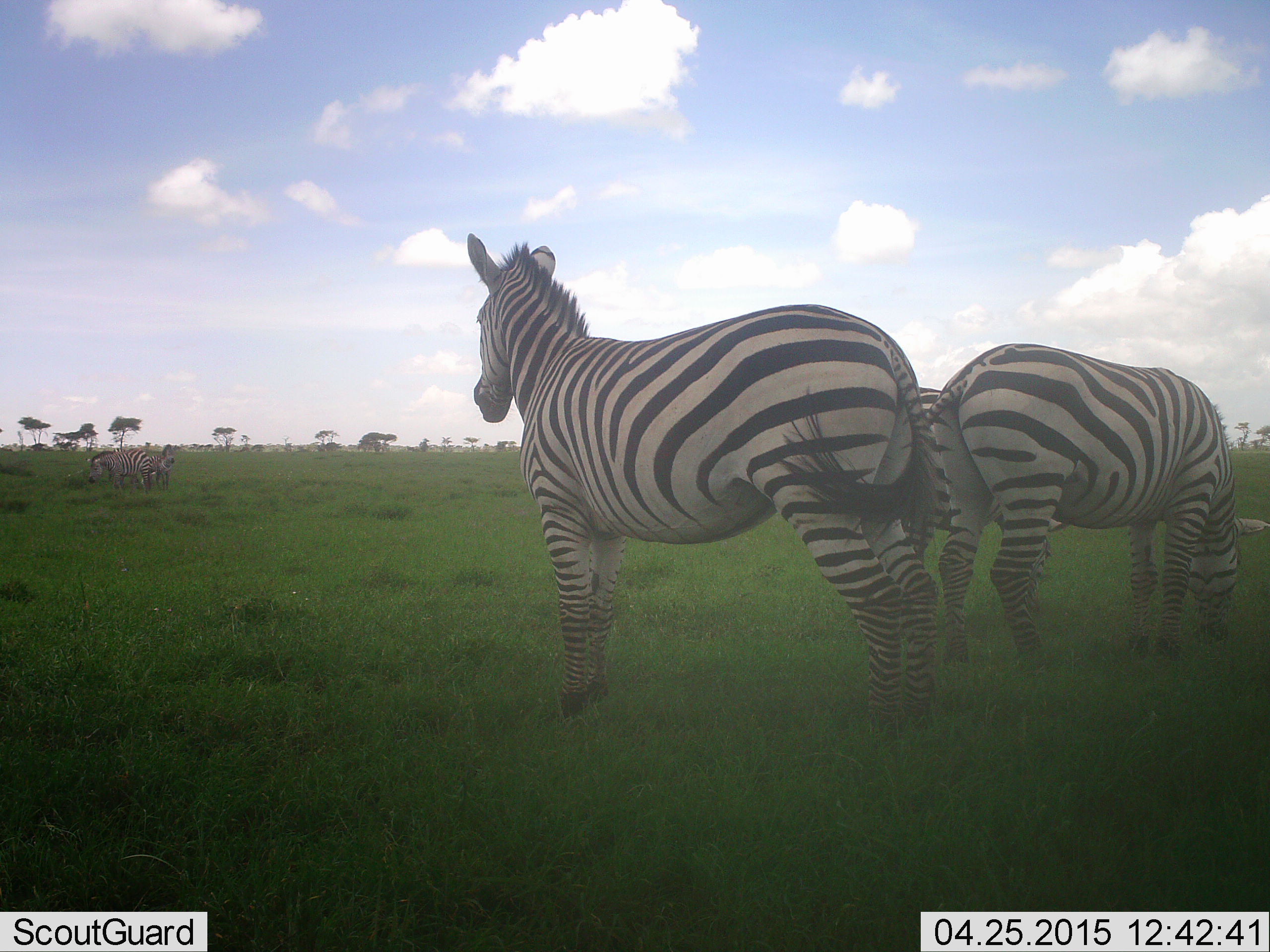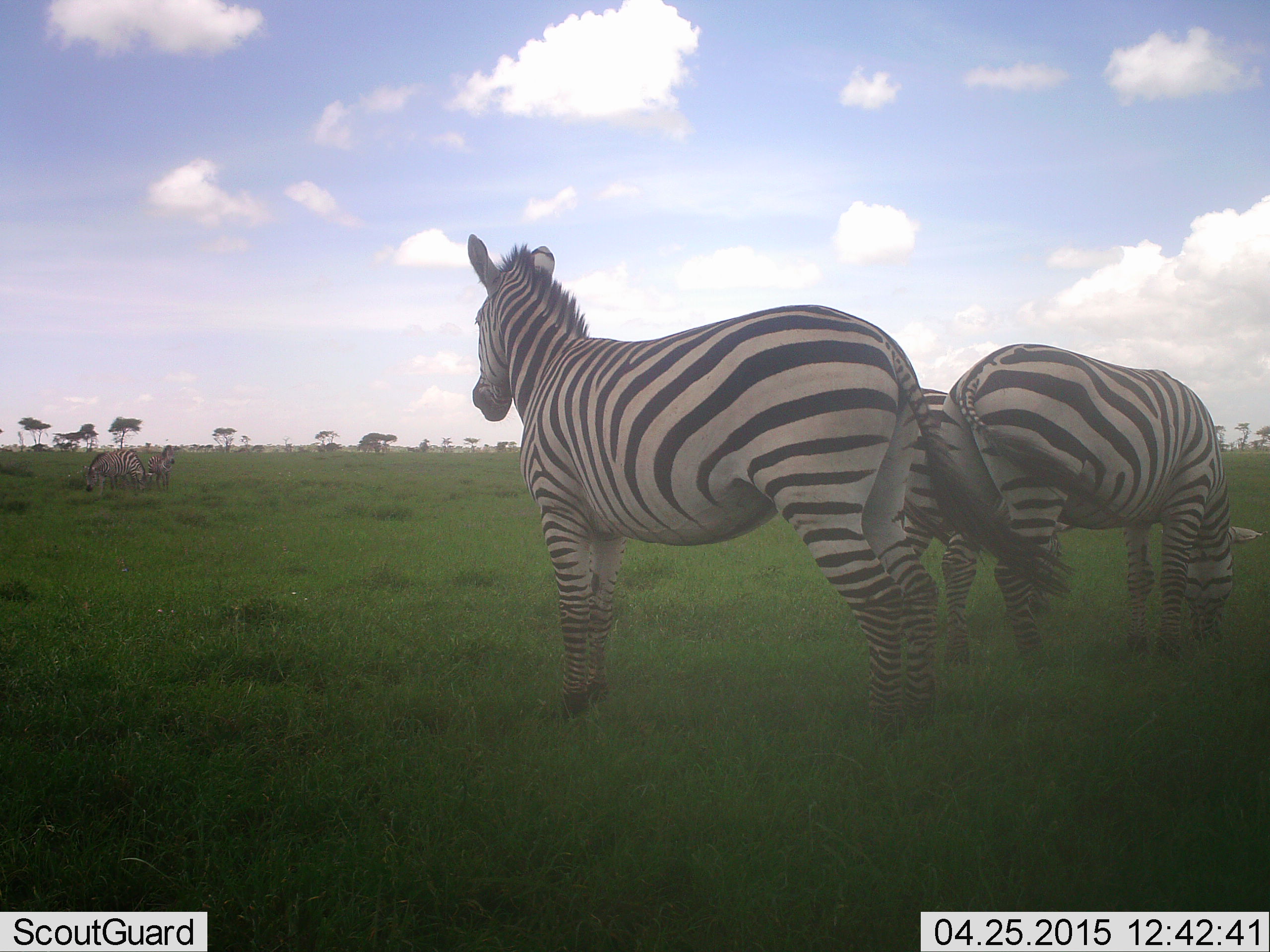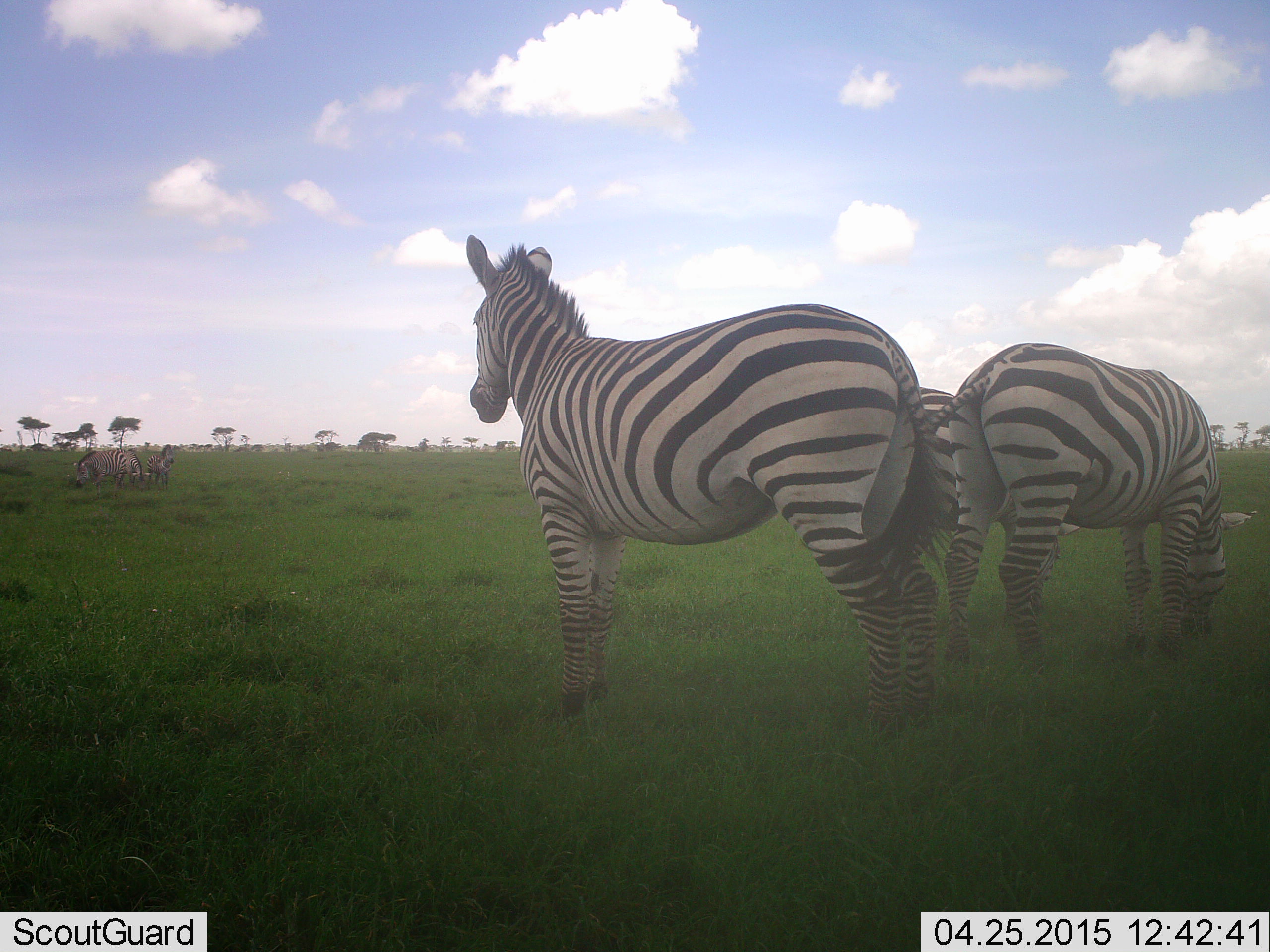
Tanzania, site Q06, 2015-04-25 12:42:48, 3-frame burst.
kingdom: Animalia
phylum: Chordata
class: Mammalia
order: Perissodactyla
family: Equidae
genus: Equus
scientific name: Equus quagga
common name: plains zebra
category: zebra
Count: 5.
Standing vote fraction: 100%.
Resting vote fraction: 10%.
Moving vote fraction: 0%.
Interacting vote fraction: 20%.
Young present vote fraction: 20%.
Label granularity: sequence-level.